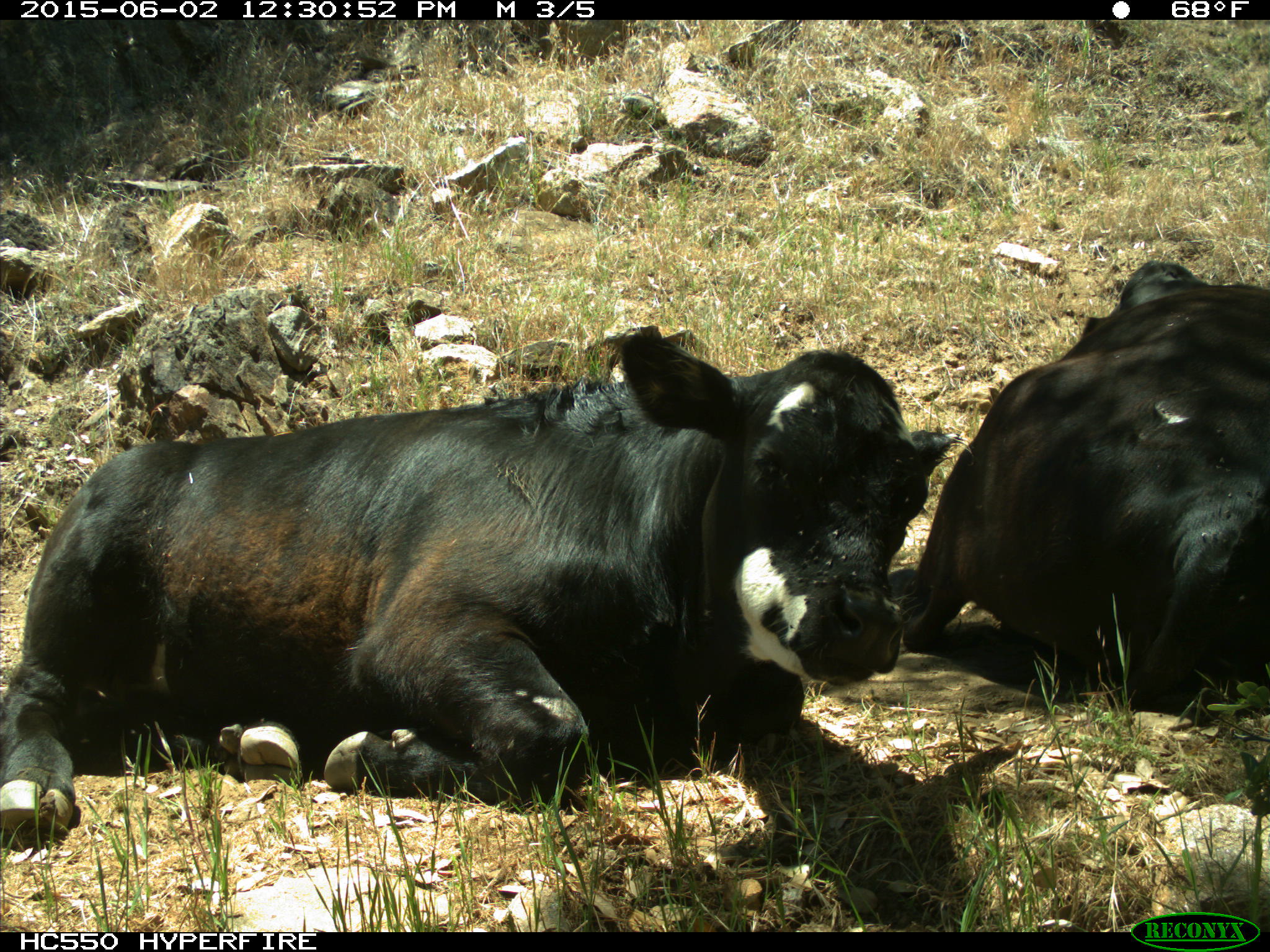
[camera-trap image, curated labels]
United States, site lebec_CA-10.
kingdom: Animalia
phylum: Chordata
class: Mammalia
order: Artiodactyla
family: Bovidae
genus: Bos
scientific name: Bos taurus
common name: domestic cow